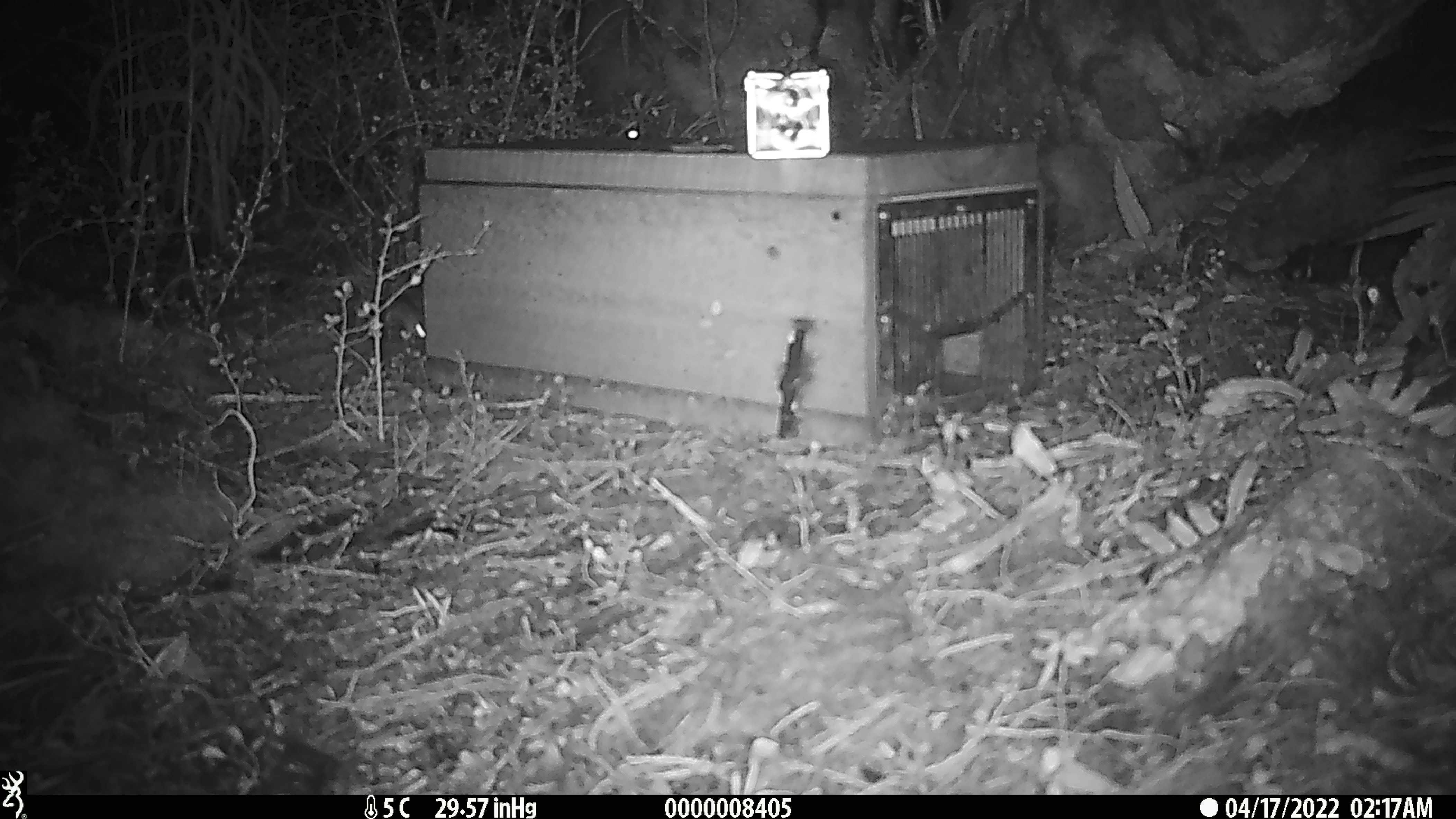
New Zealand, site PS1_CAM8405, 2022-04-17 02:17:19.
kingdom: Animalia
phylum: Chordata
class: Mammalia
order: Rodentia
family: Muridae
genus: Mus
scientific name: Mus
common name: mouse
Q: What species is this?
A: Mouse (Mus).